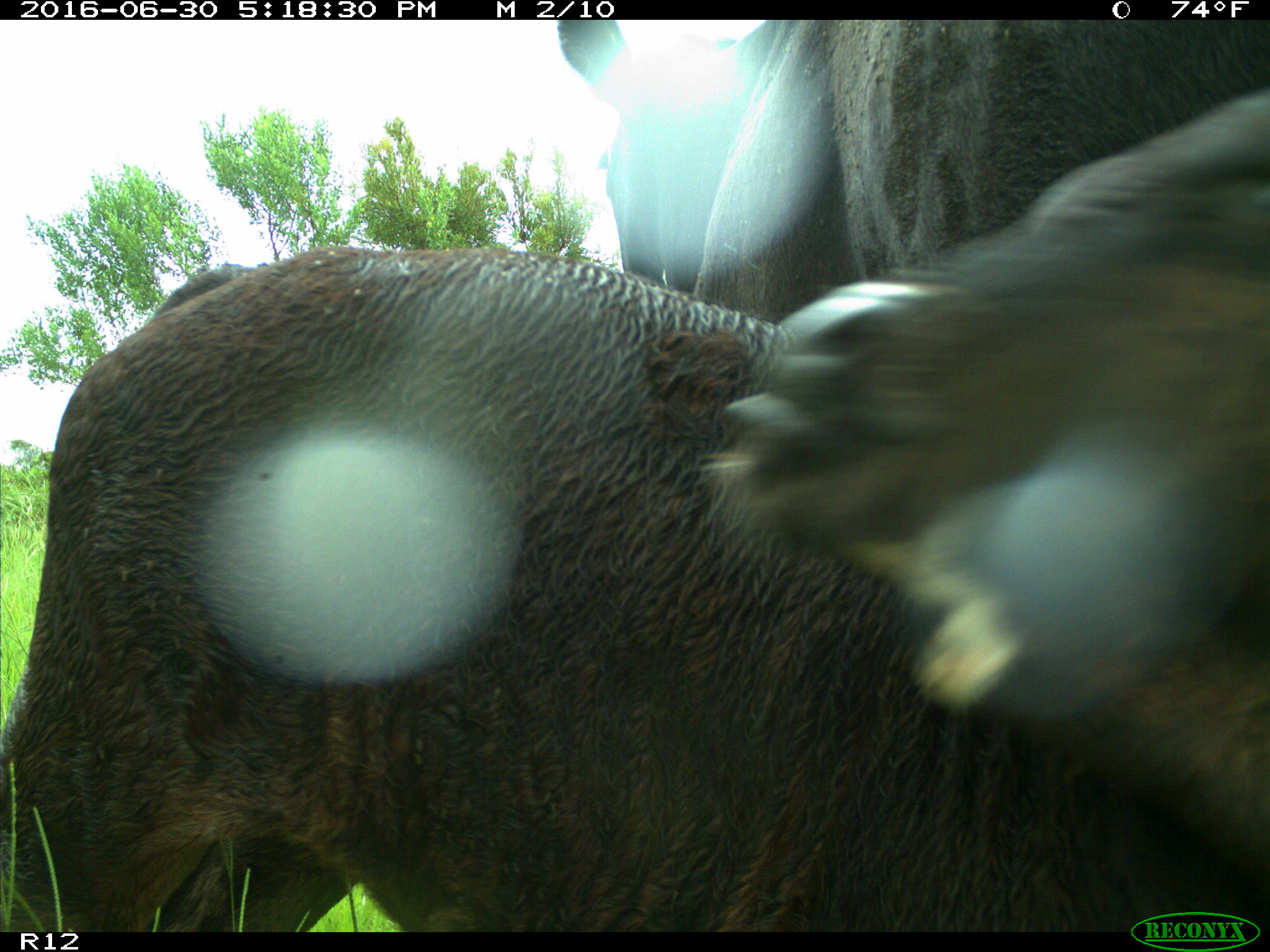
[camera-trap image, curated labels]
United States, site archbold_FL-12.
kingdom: Animalia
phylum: Chordata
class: Mammalia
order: Artiodactyla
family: Bovidae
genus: Bos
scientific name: Bos taurus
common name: domestic cow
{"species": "Bos taurus (domestic cow)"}